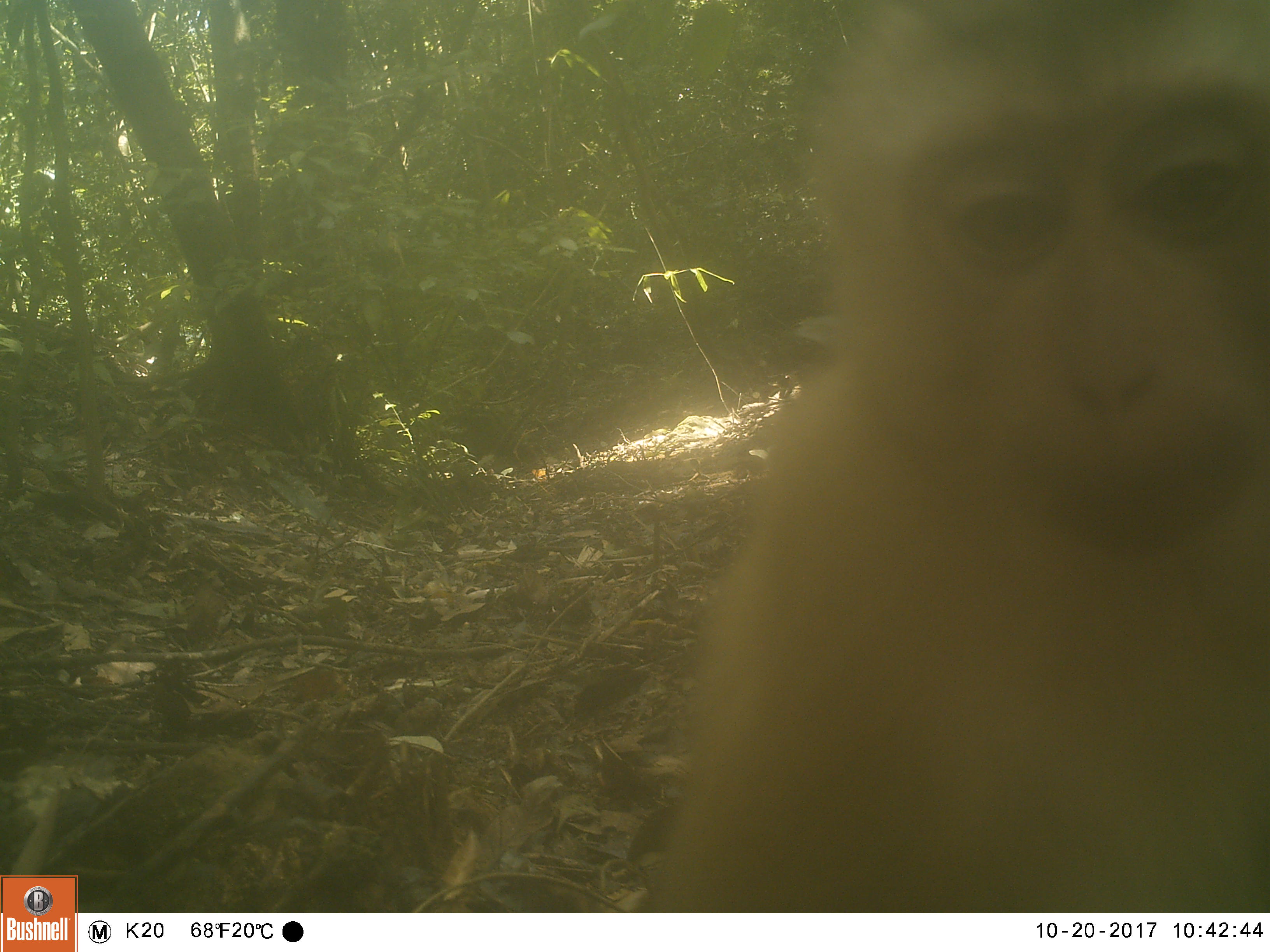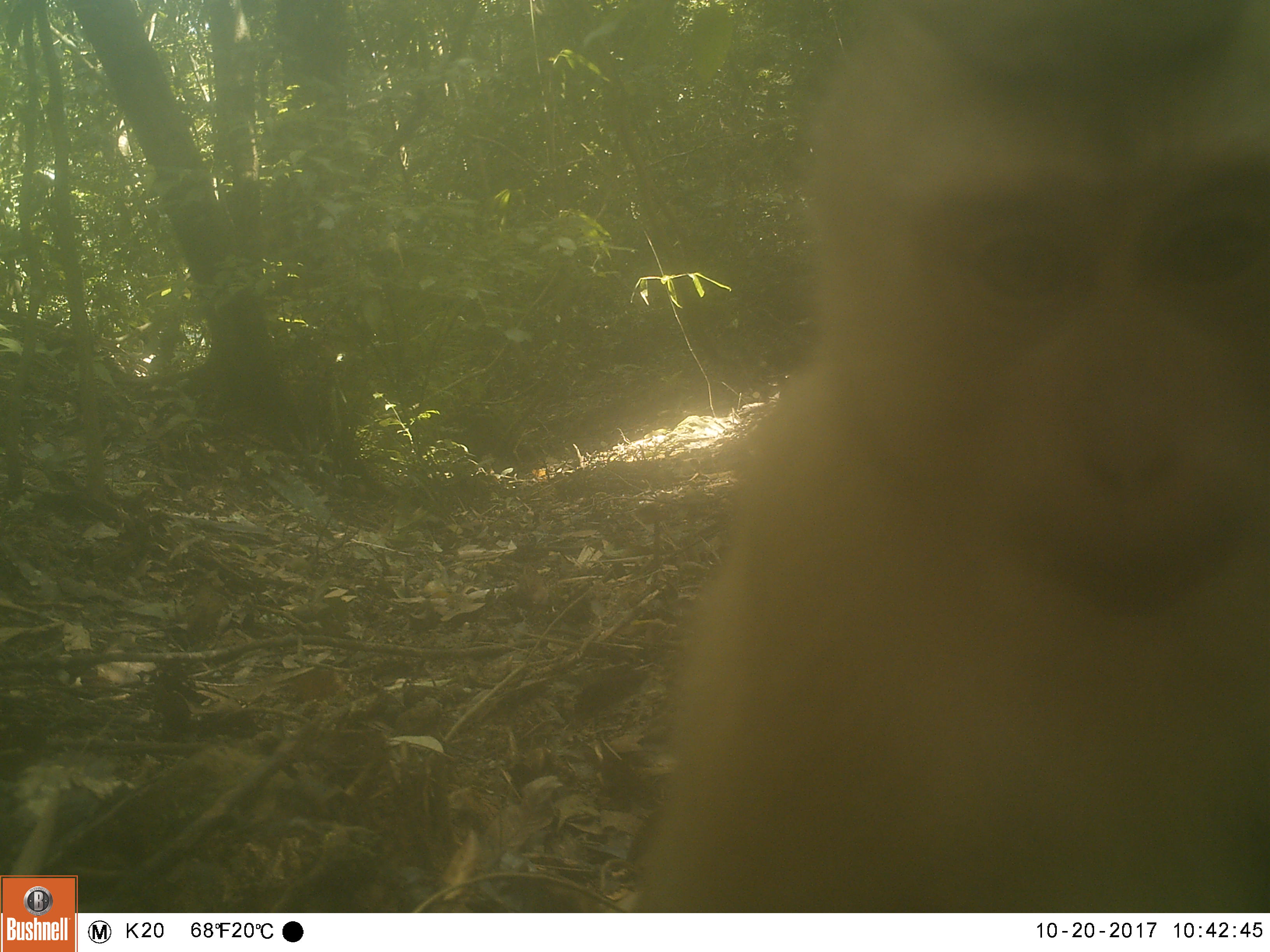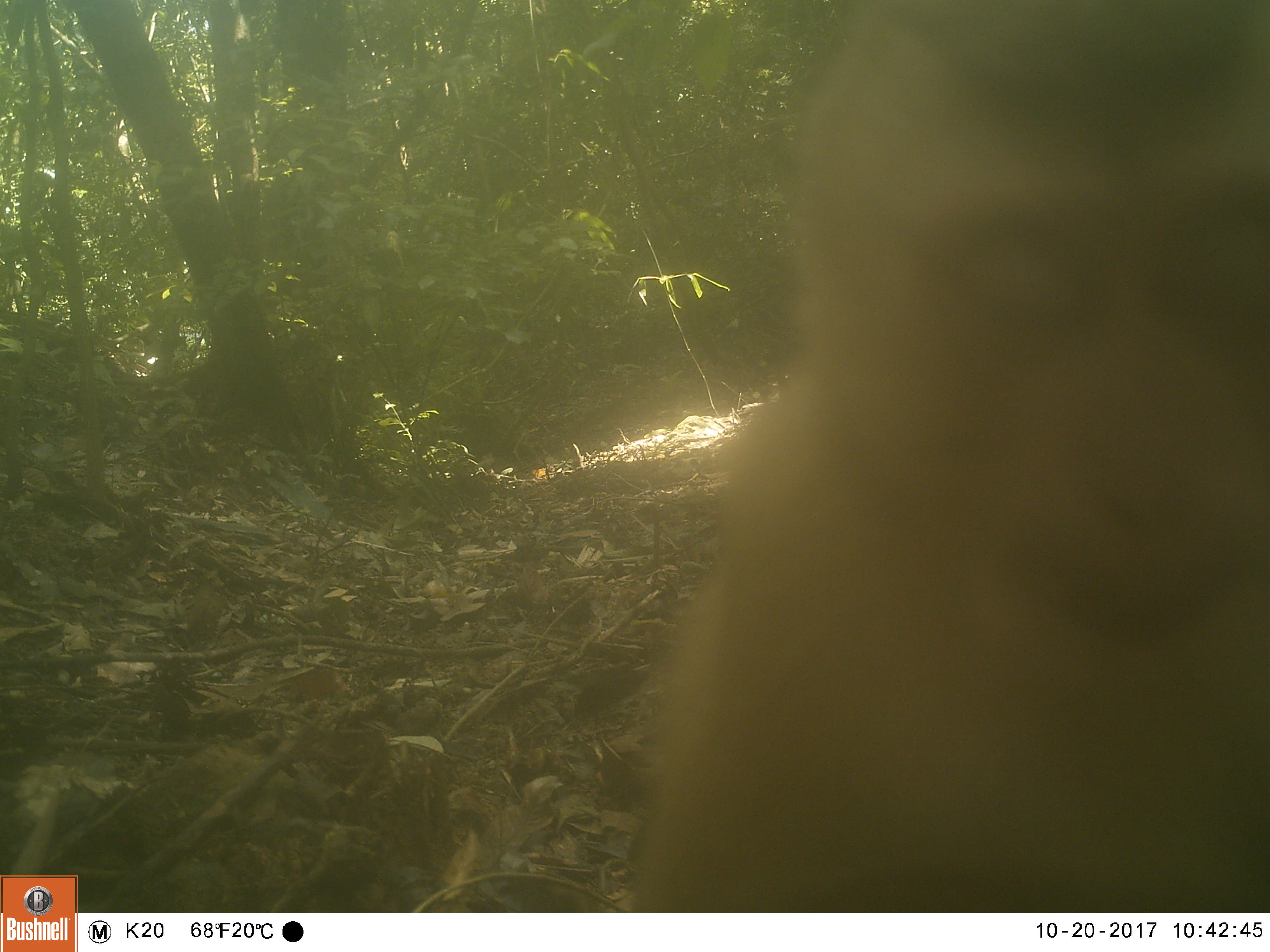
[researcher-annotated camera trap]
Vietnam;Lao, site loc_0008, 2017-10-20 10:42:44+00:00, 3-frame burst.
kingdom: Animalia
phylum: Chordata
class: Mammalia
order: Primates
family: Cercopithecidae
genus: Macaca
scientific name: Macaca nemestrina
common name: pig-tailed macaque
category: pig tailed macaque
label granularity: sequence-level